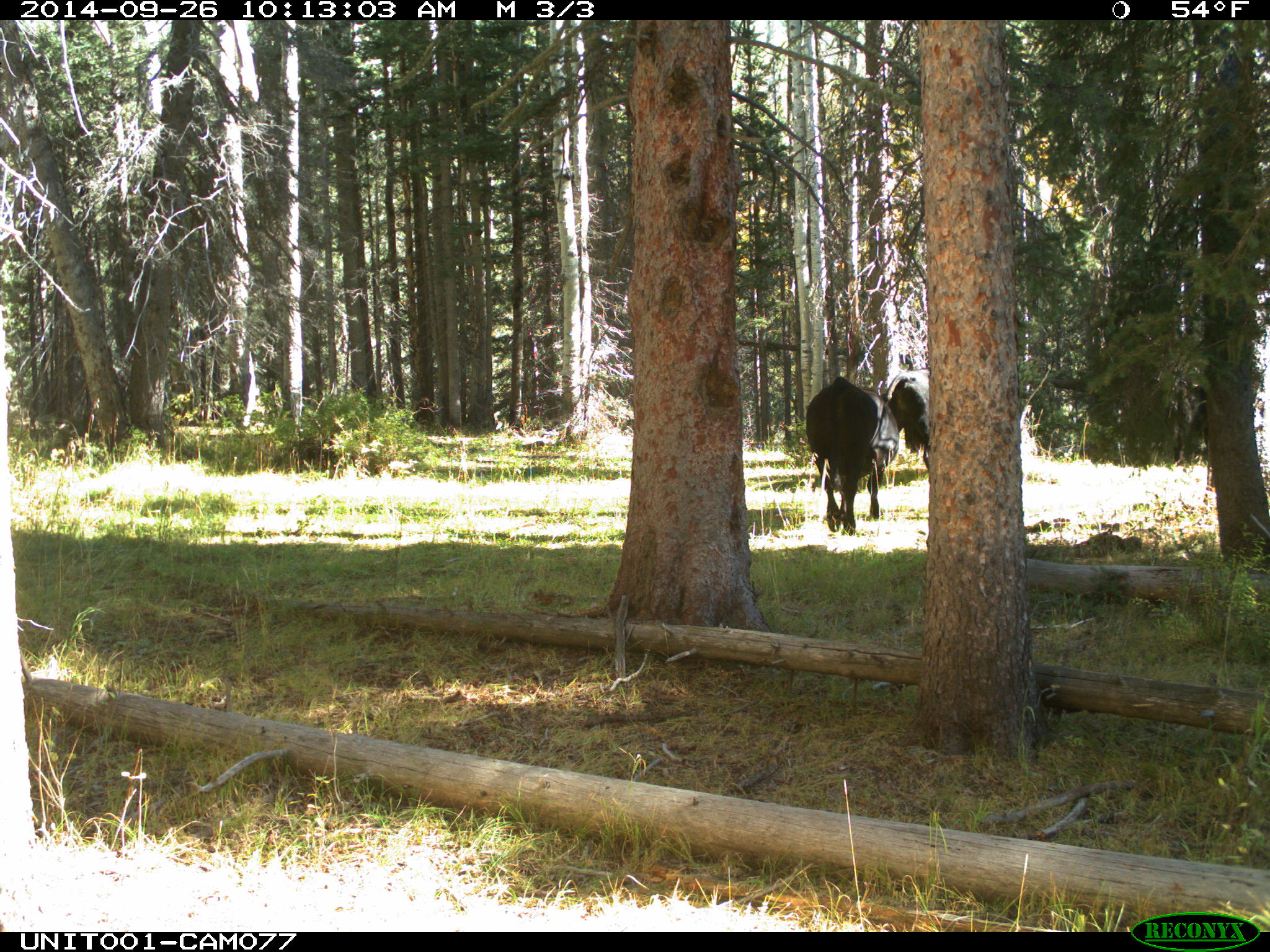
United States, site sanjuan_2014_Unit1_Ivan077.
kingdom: Animalia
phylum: Chordata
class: Mammalia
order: Artiodactyla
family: Bovidae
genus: Bos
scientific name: Bos taurus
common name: domestic cow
Bos taurus (domestic cow).